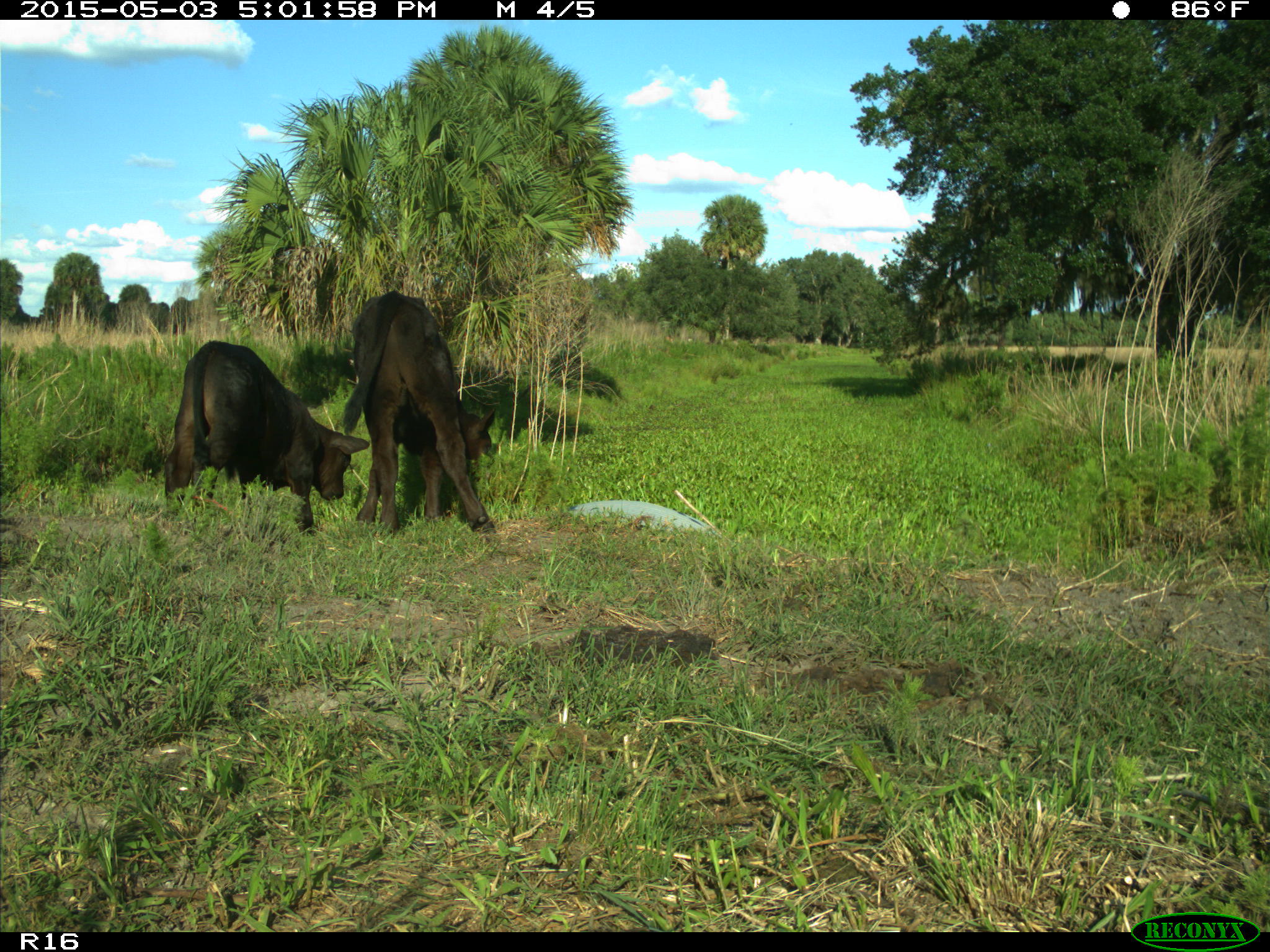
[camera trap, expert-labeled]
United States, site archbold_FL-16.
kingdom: Animalia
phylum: Chordata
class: Mammalia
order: Artiodactyla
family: Bovidae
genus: Bos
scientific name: Bos taurus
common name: domestic cow